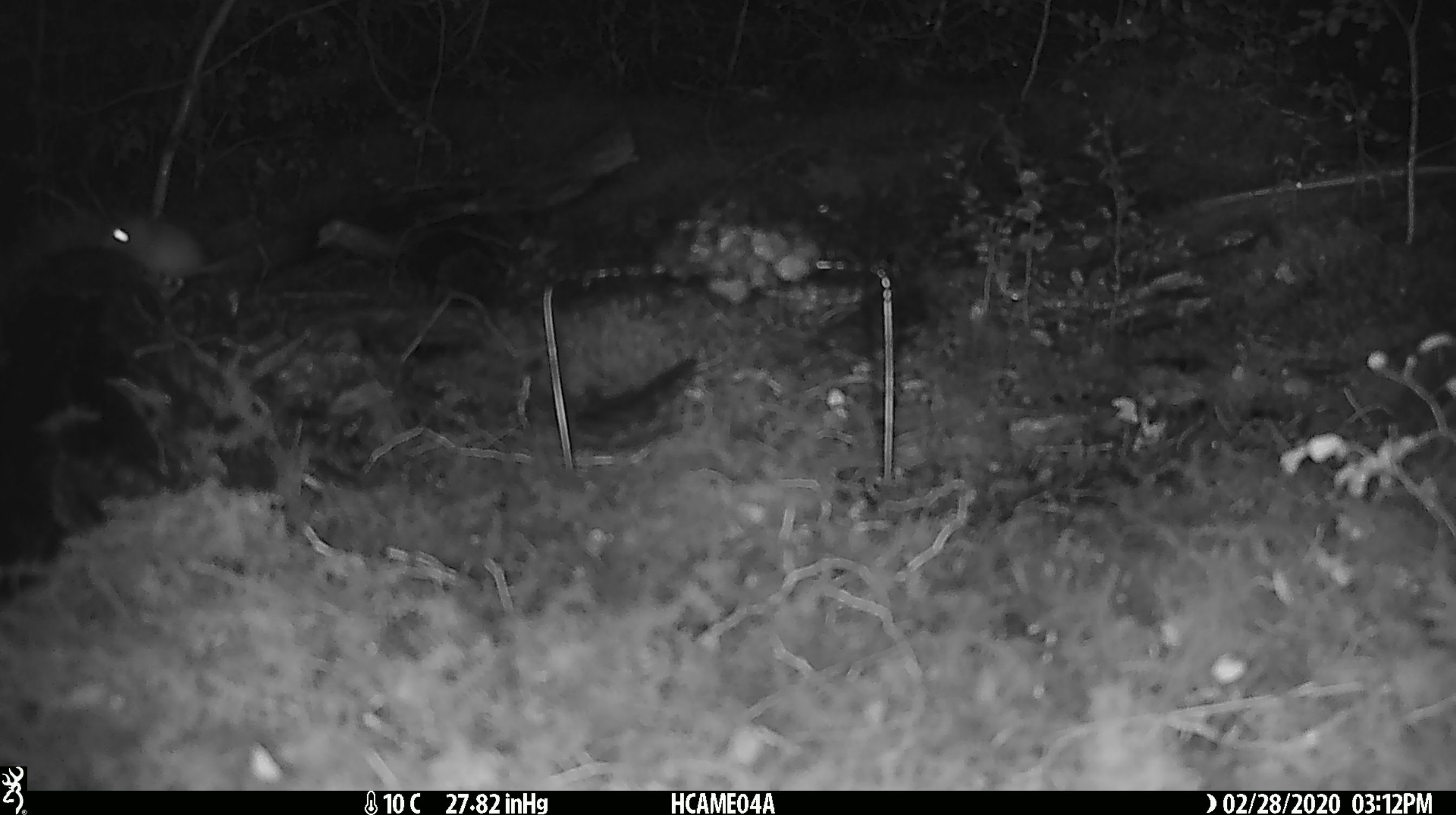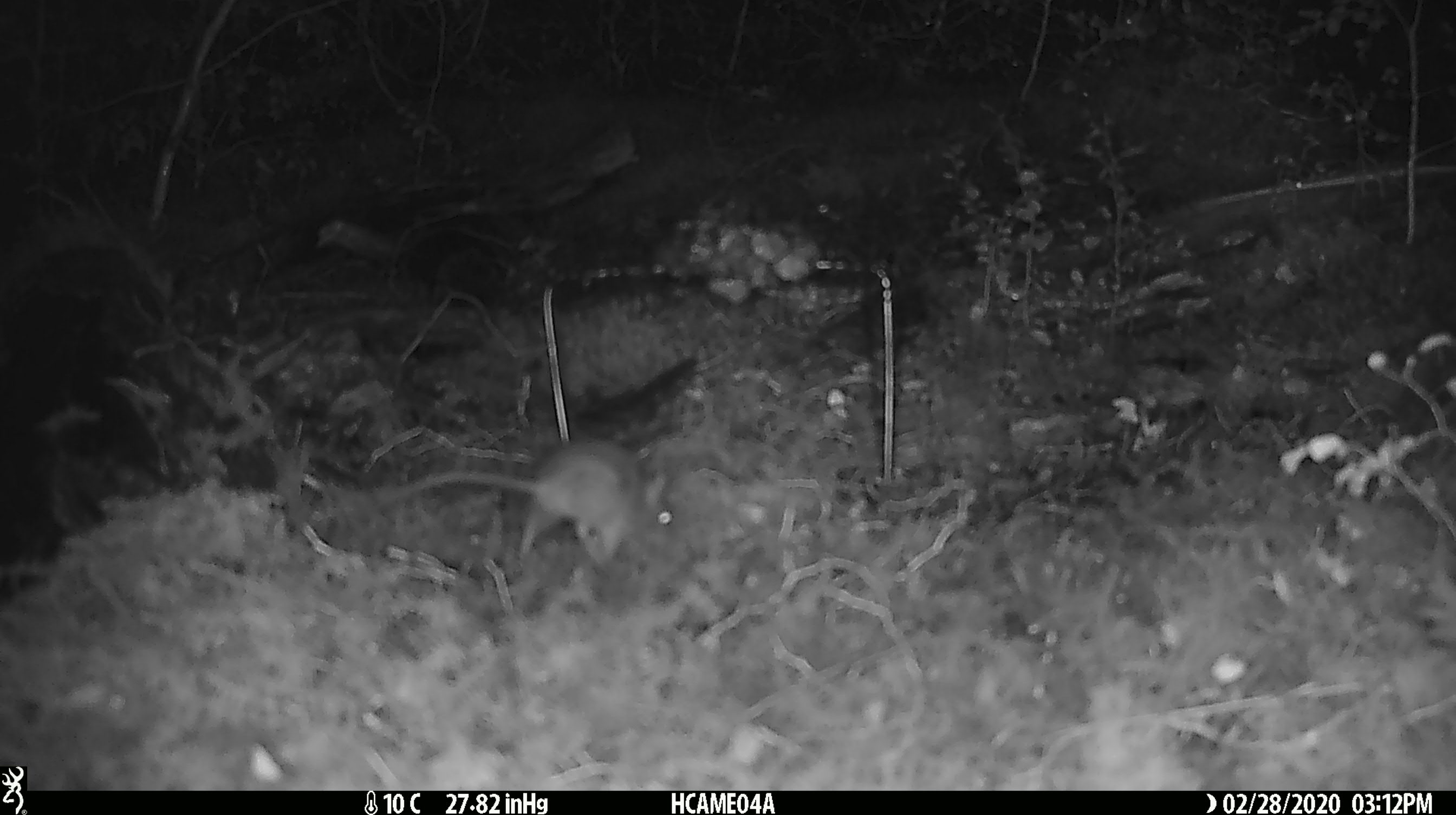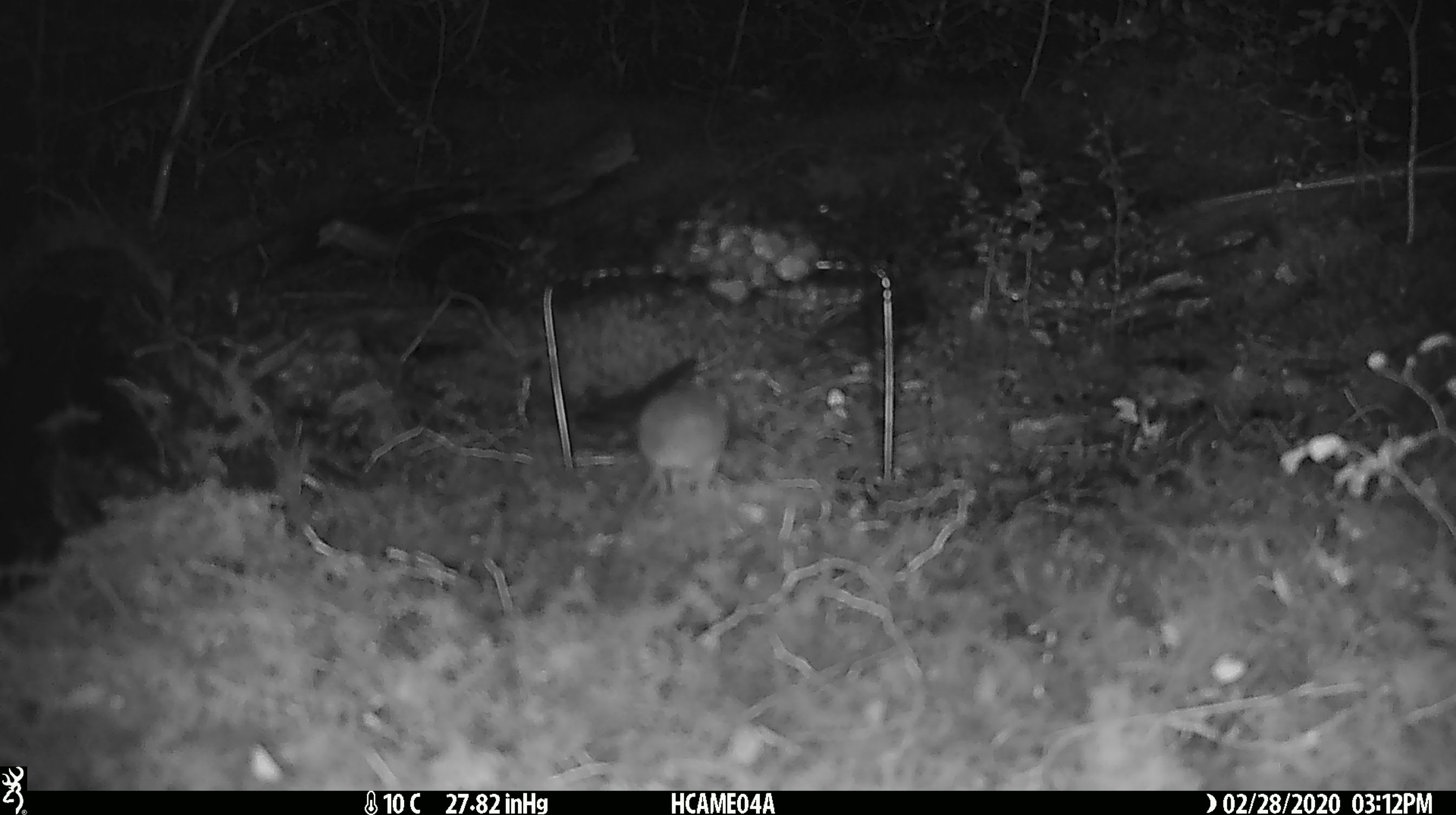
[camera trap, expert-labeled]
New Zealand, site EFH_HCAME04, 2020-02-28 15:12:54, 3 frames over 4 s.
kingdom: Animalia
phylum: Chordata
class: Mammalia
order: Rodentia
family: Muridae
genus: Mus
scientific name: Mus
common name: mouse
Mouse (Mus).